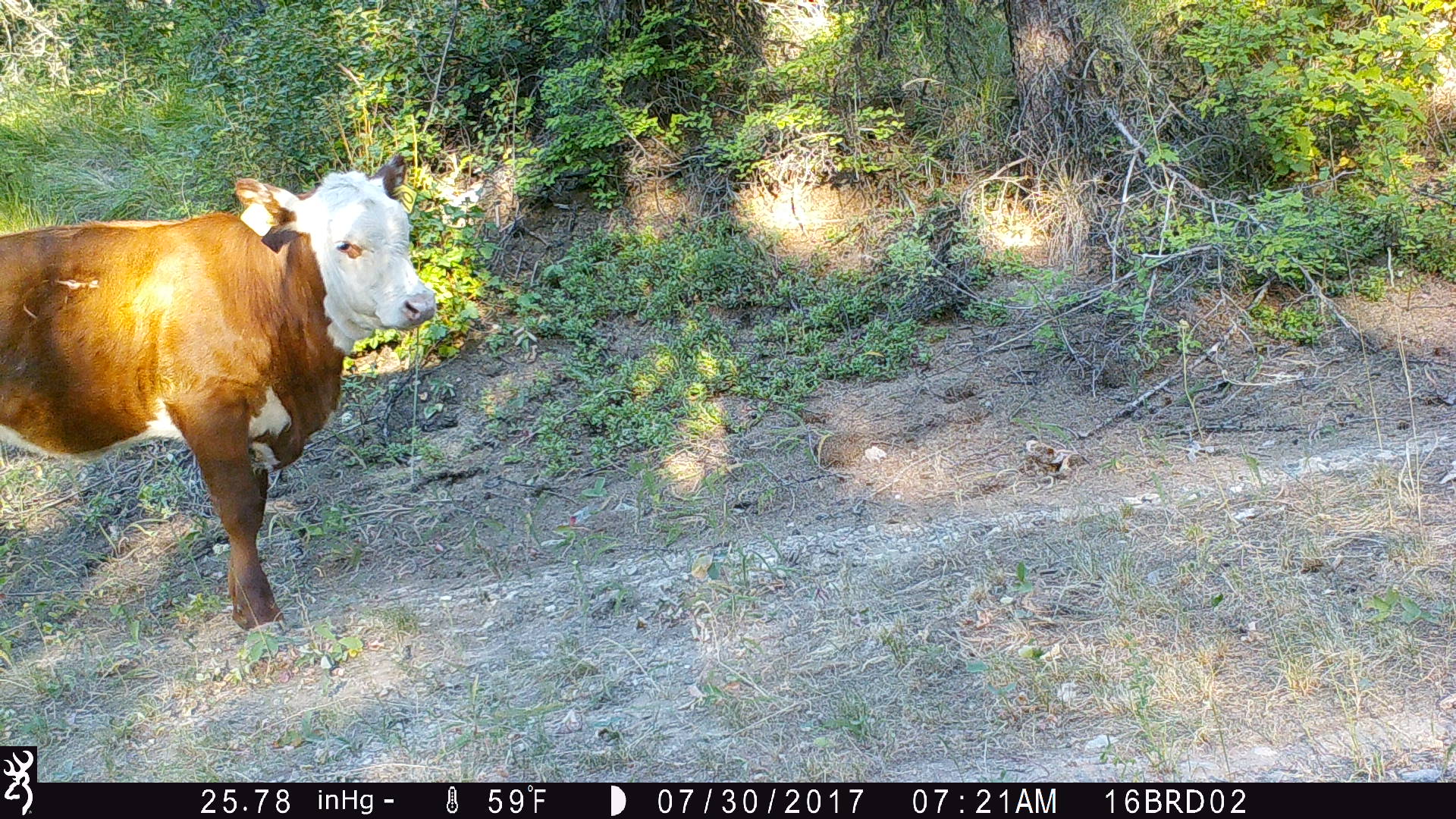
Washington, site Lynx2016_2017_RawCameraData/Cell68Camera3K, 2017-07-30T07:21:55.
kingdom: Animalia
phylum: Chordata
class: Mammalia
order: Artiodactyla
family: Bovidae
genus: Bos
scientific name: Bos taurus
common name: domestic cattle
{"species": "domestic cattle (Bos taurus)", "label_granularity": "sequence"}